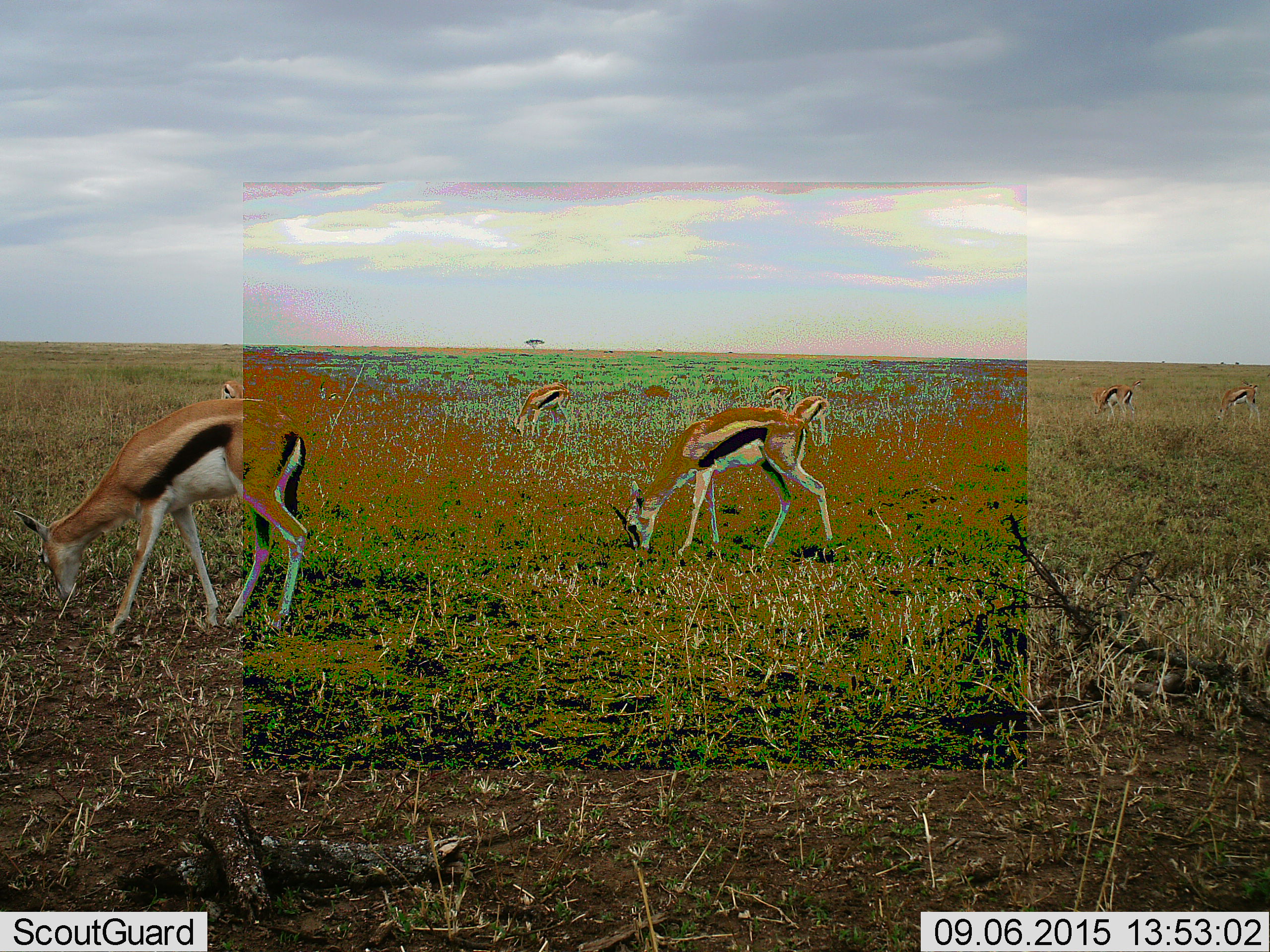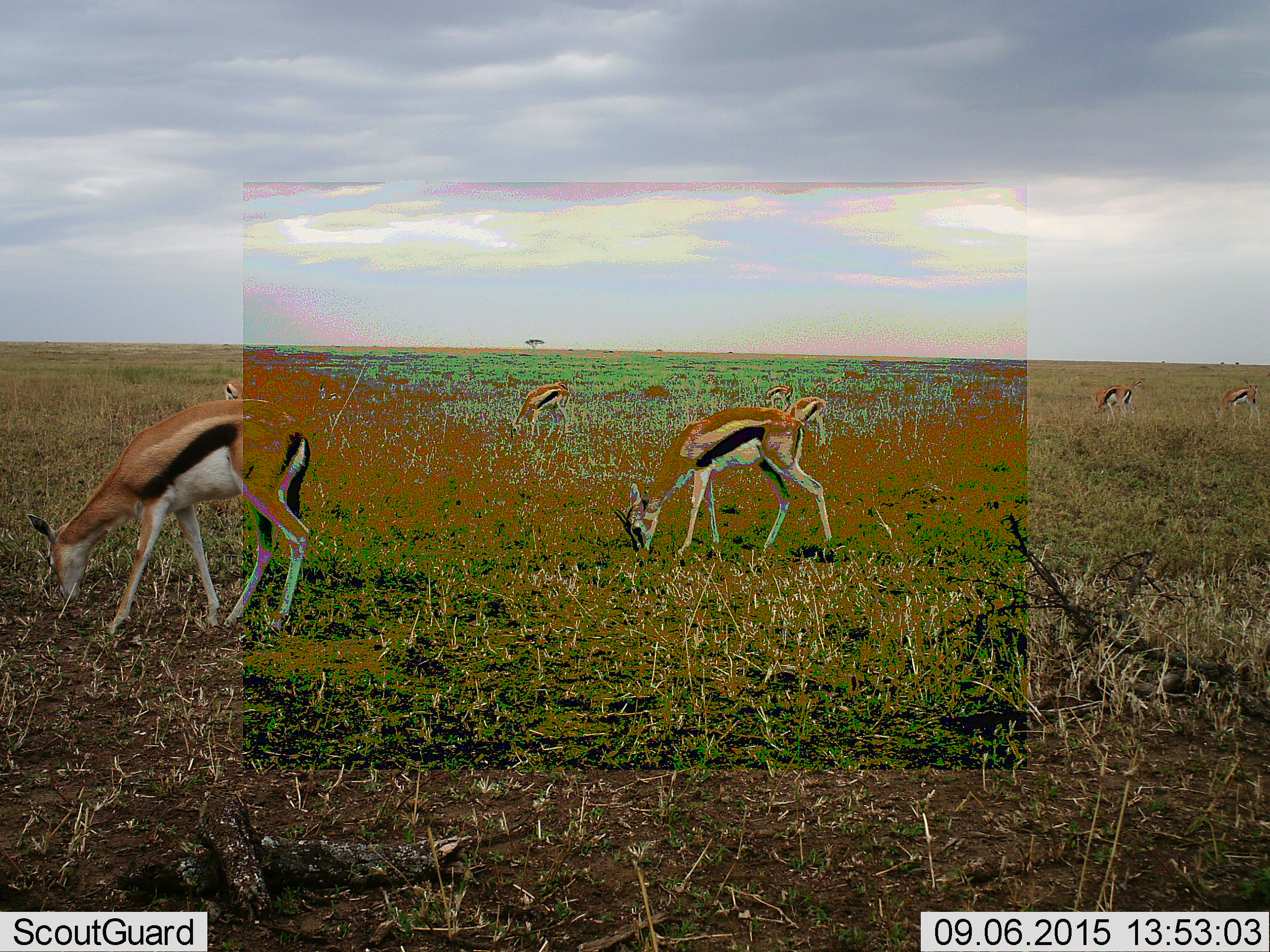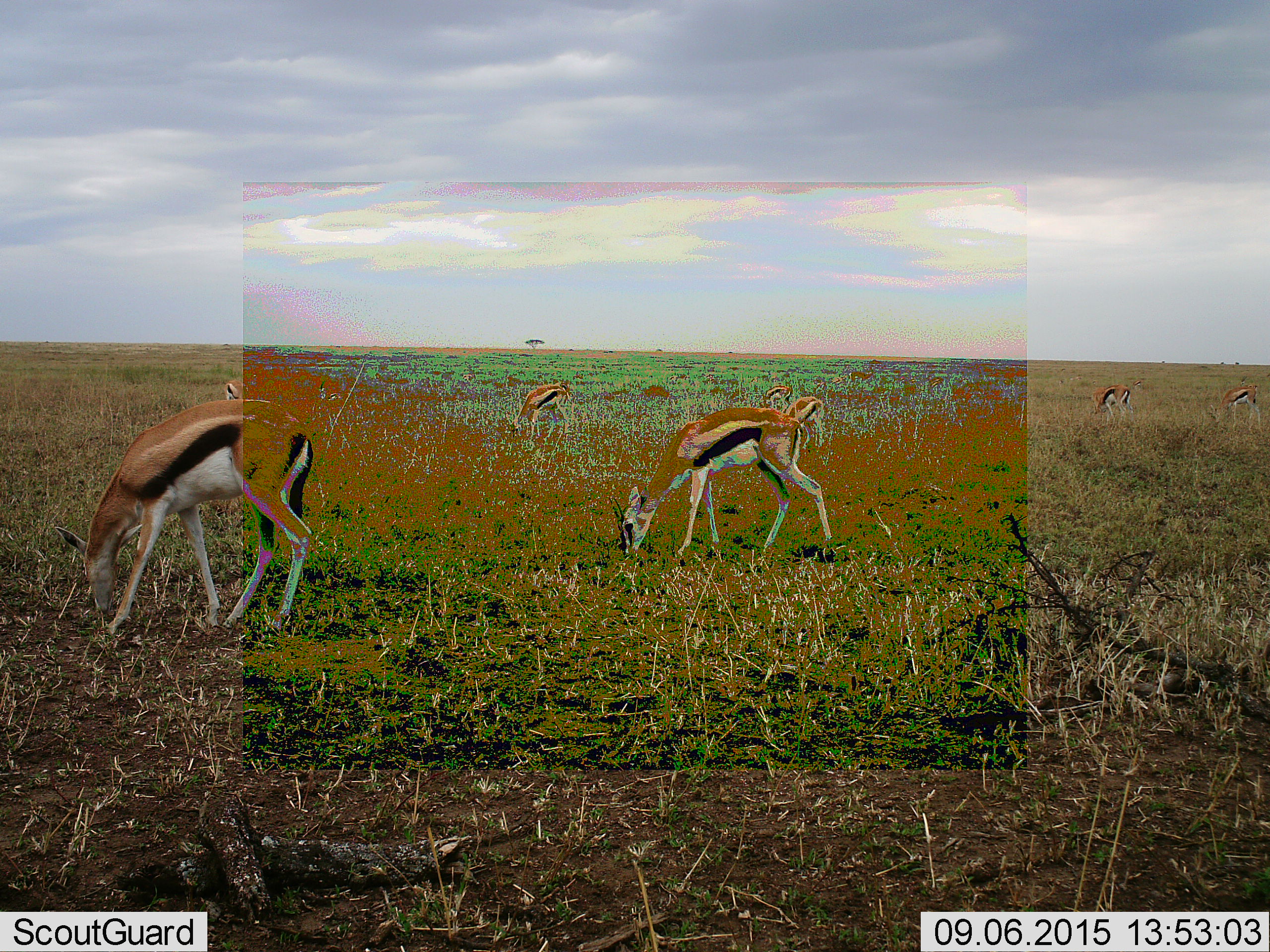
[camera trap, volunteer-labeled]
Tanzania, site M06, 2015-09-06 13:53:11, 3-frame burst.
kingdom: Animalia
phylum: Chordata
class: Mammalia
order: Artiodactyla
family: Bovidae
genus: Eudorcas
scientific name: Eudorcas thomsonii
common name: thomson's gazelle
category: gazellethomsons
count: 8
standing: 30%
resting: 0%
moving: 30%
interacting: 0%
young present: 0%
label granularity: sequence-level